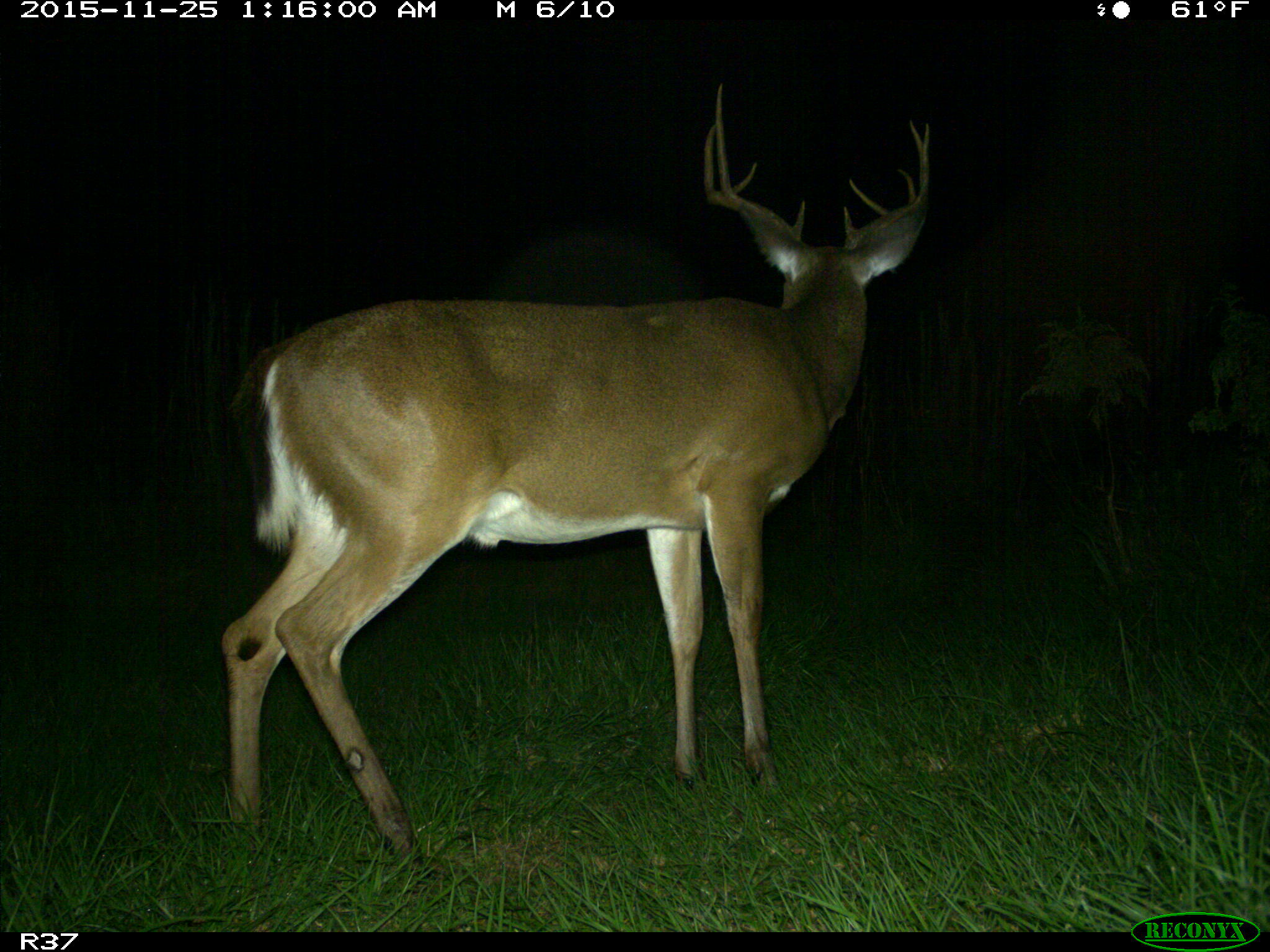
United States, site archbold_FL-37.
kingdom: Animalia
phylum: Chordata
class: Mammalia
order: Artiodactyla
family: Cervidae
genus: Odocoileus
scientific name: Odocoileus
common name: deer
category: unidentified deer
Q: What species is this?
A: Unidentified deer (deer) (Odocoileus).